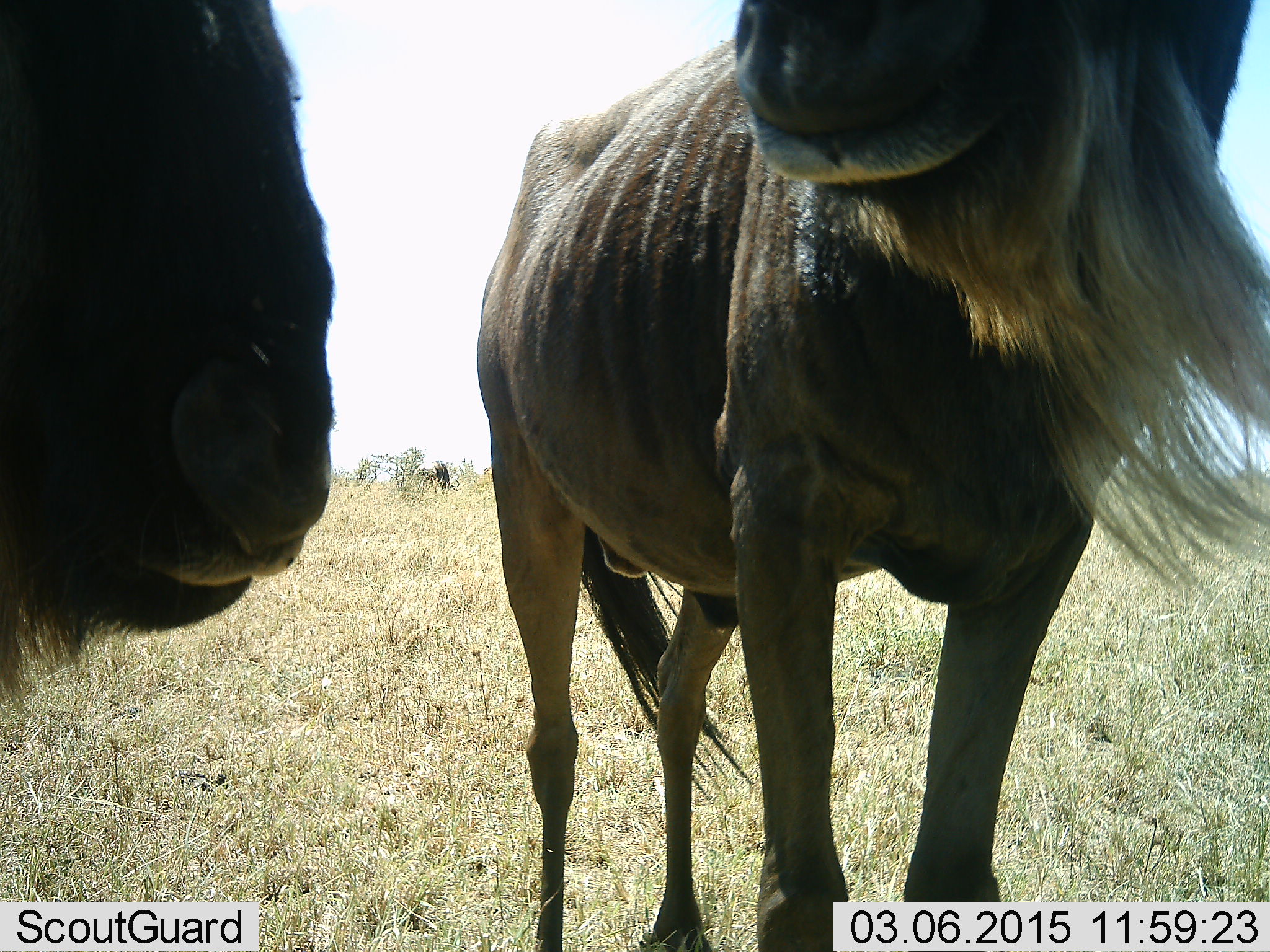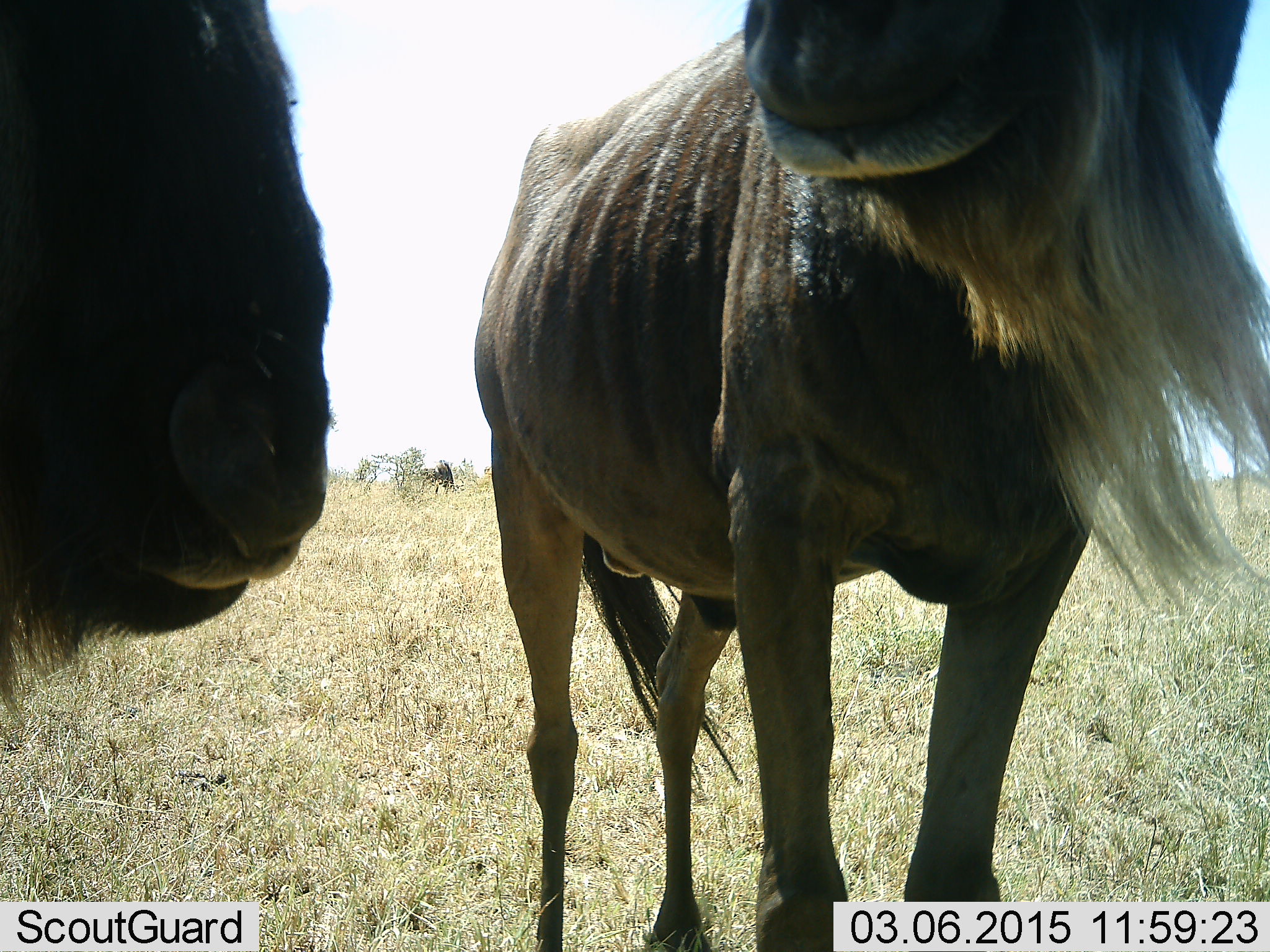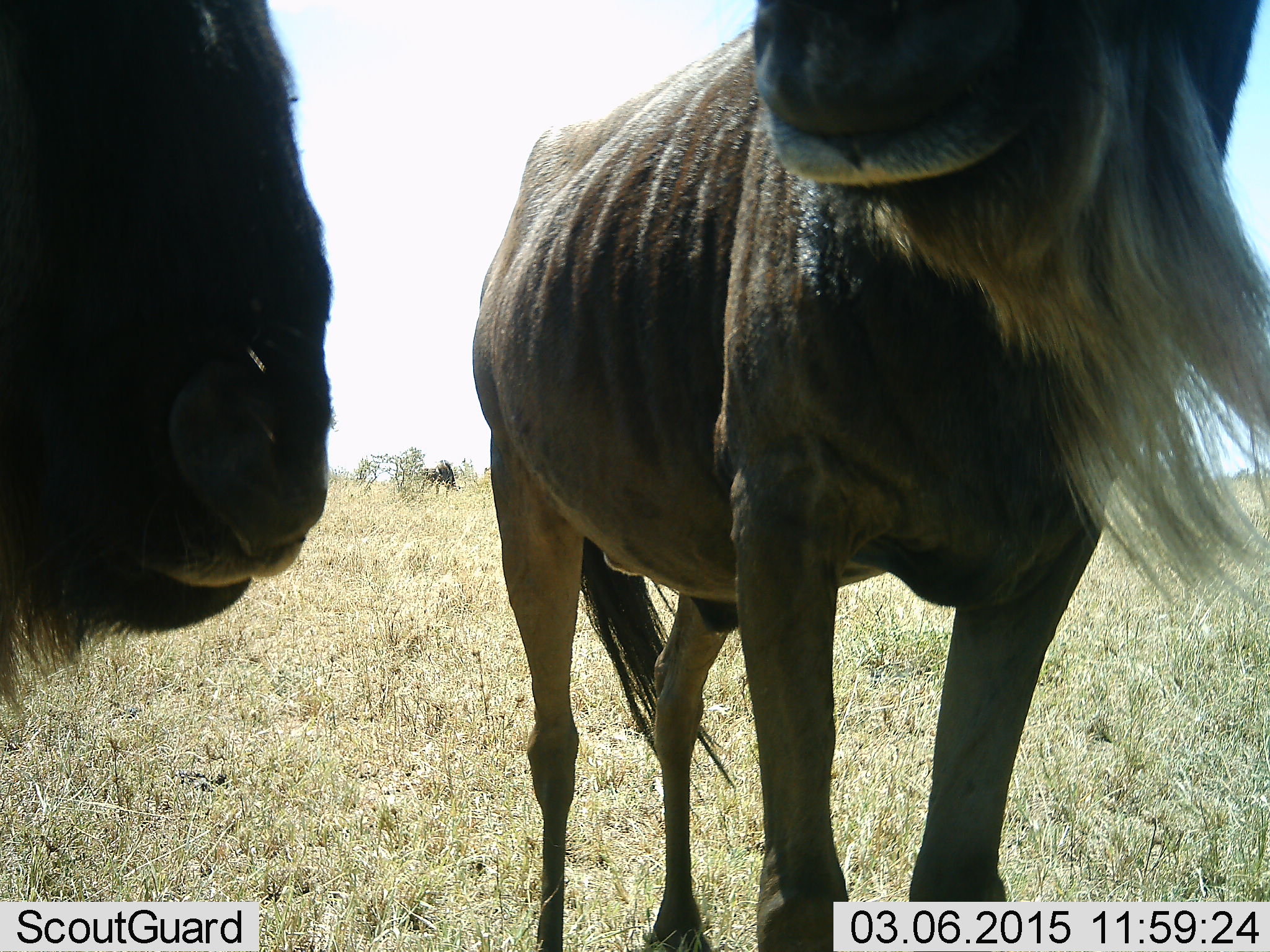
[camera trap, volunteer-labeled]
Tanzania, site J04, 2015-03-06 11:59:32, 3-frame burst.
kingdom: Animalia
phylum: Chordata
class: Mammalia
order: Artiodactyla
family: Bovidae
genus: Connochaetes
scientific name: Connochaetes taurinus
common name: blue wildebeest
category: wildebeest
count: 3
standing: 100%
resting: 0%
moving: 0%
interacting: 10%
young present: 0%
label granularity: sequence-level